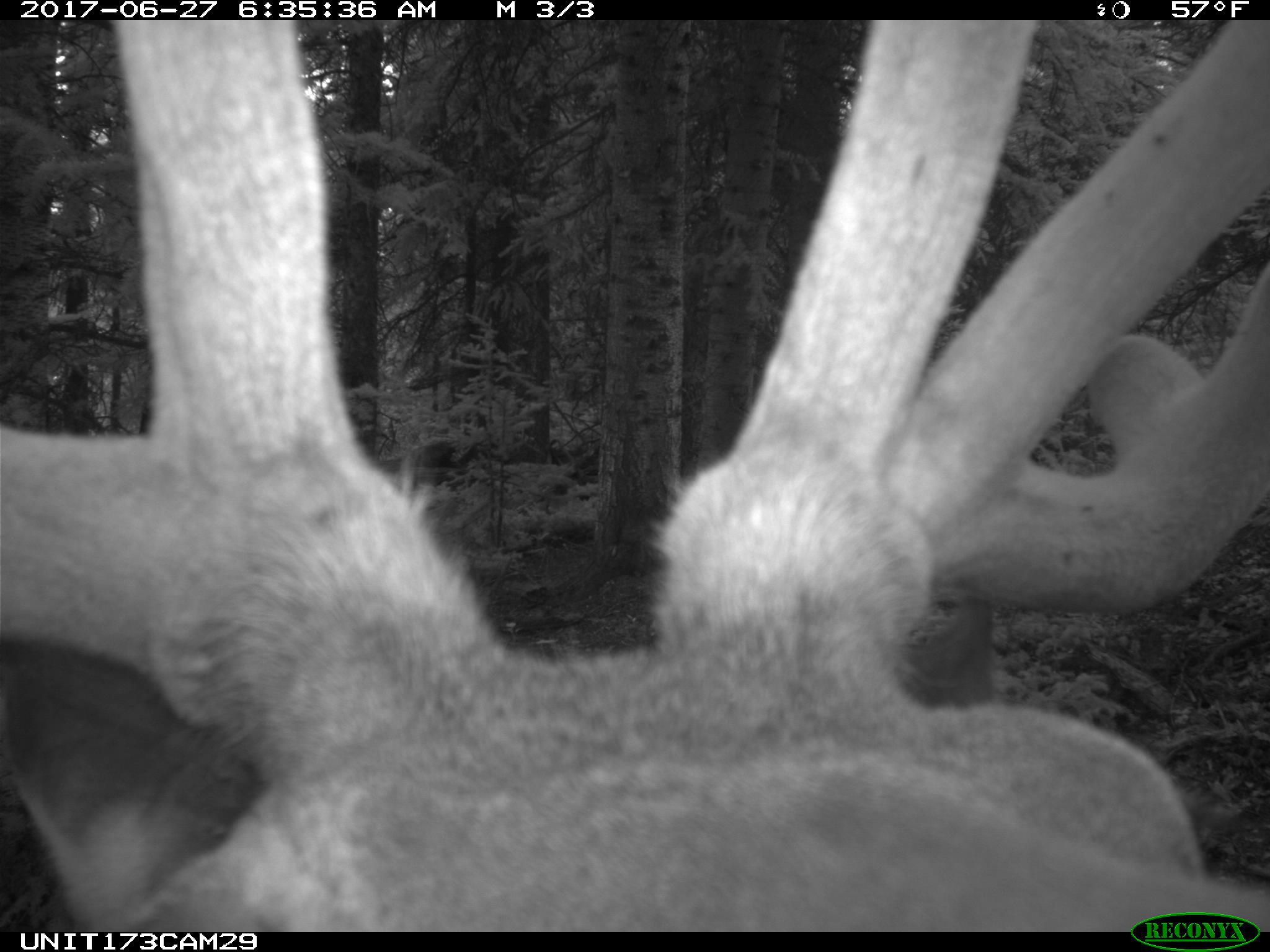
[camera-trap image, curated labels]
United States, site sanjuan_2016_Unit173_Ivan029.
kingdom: Animalia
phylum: Chordata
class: Mammalia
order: Artiodactyla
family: Cervidae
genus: Cervus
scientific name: Cervus elaphus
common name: red deer